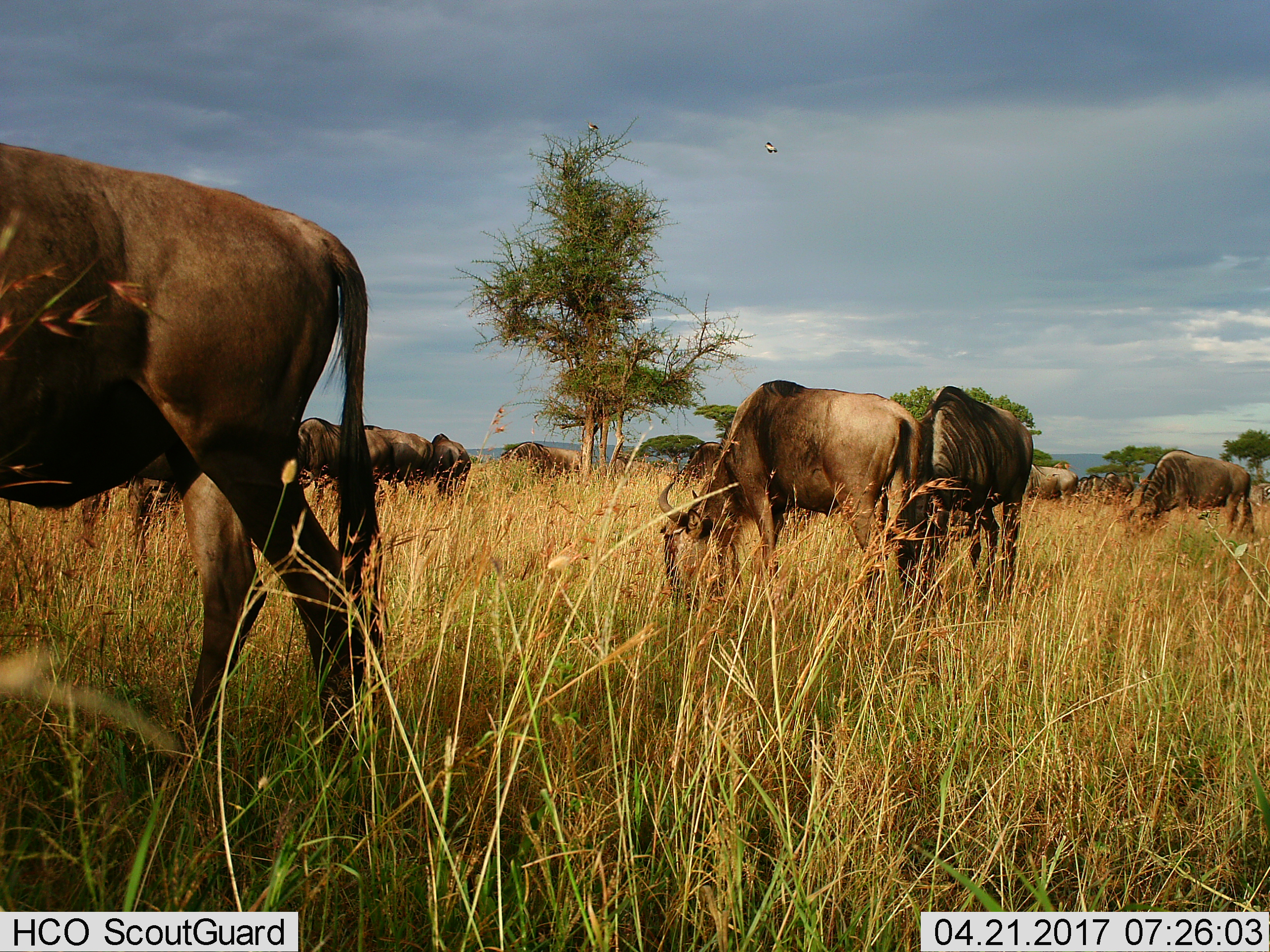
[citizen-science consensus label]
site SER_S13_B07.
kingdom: Animalia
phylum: Chordata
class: Mammalia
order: Artiodactyla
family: Bovidae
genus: Connochaetes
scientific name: Connochaetes taurinus taurinus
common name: blue wildebeest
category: wildebeestblue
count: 11-50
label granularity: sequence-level